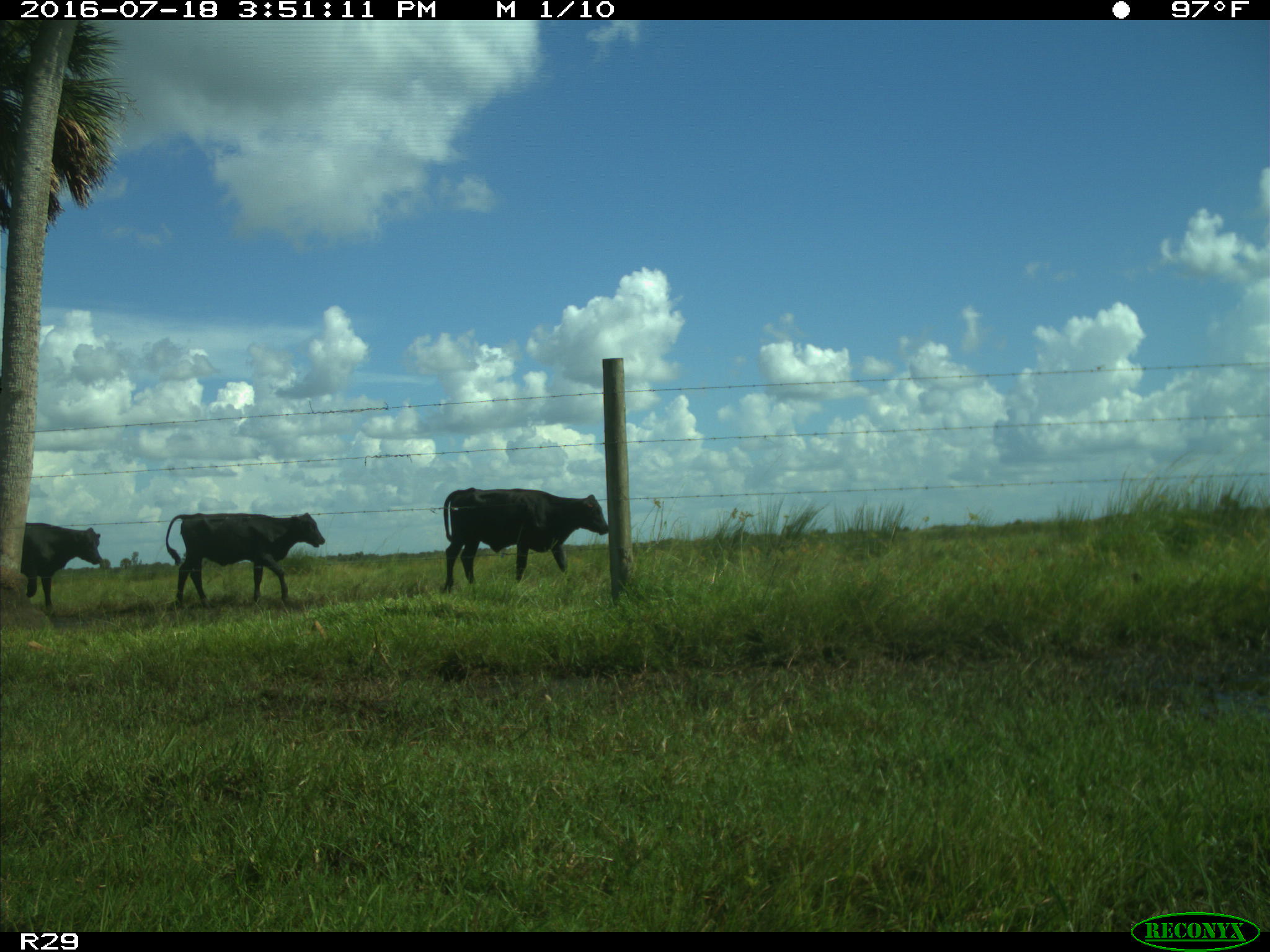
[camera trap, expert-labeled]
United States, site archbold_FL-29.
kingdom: Animalia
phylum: Chordata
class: Mammalia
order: Artiodactyla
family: Bovidae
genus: Bos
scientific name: Bos taurus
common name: domestic cow